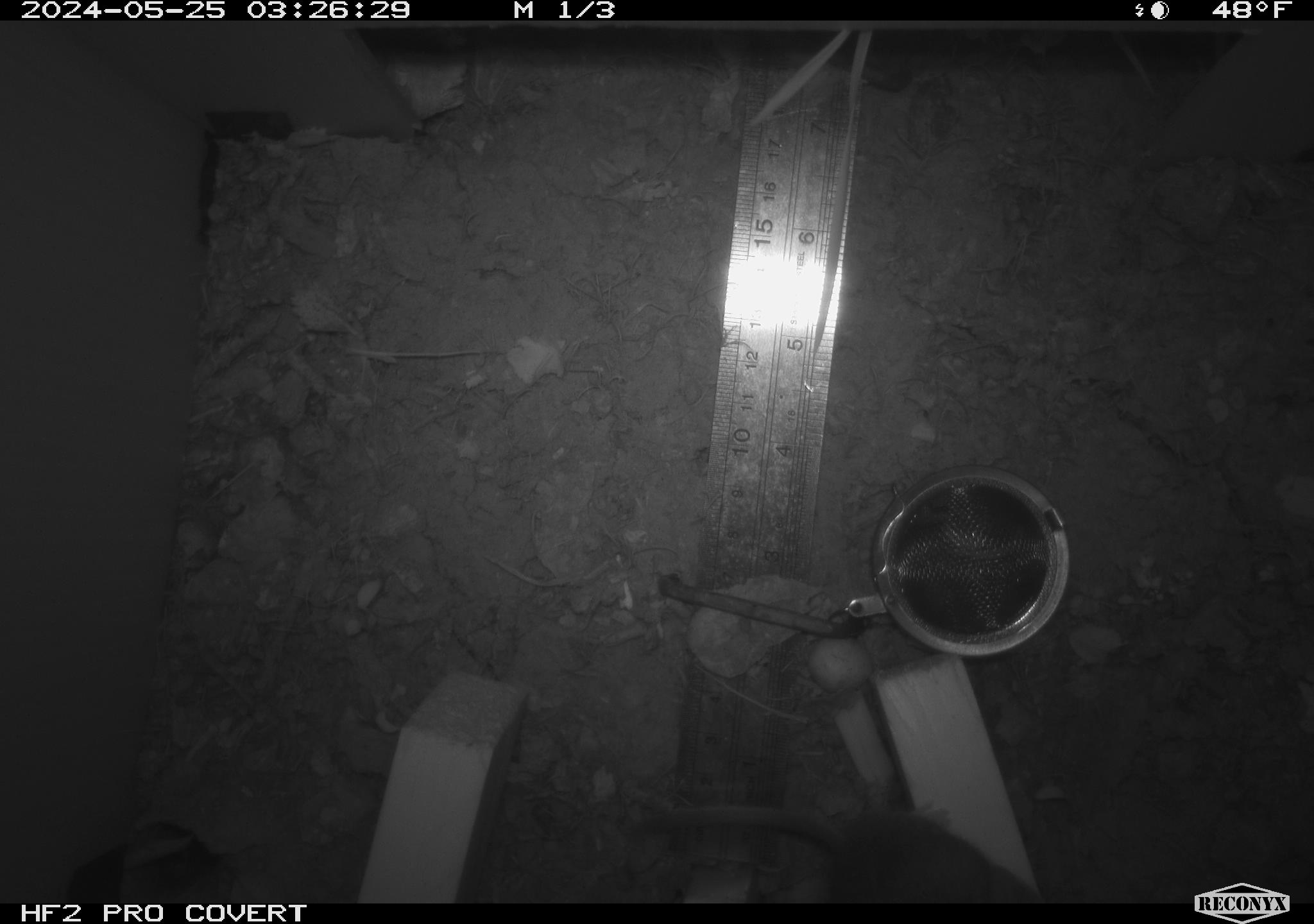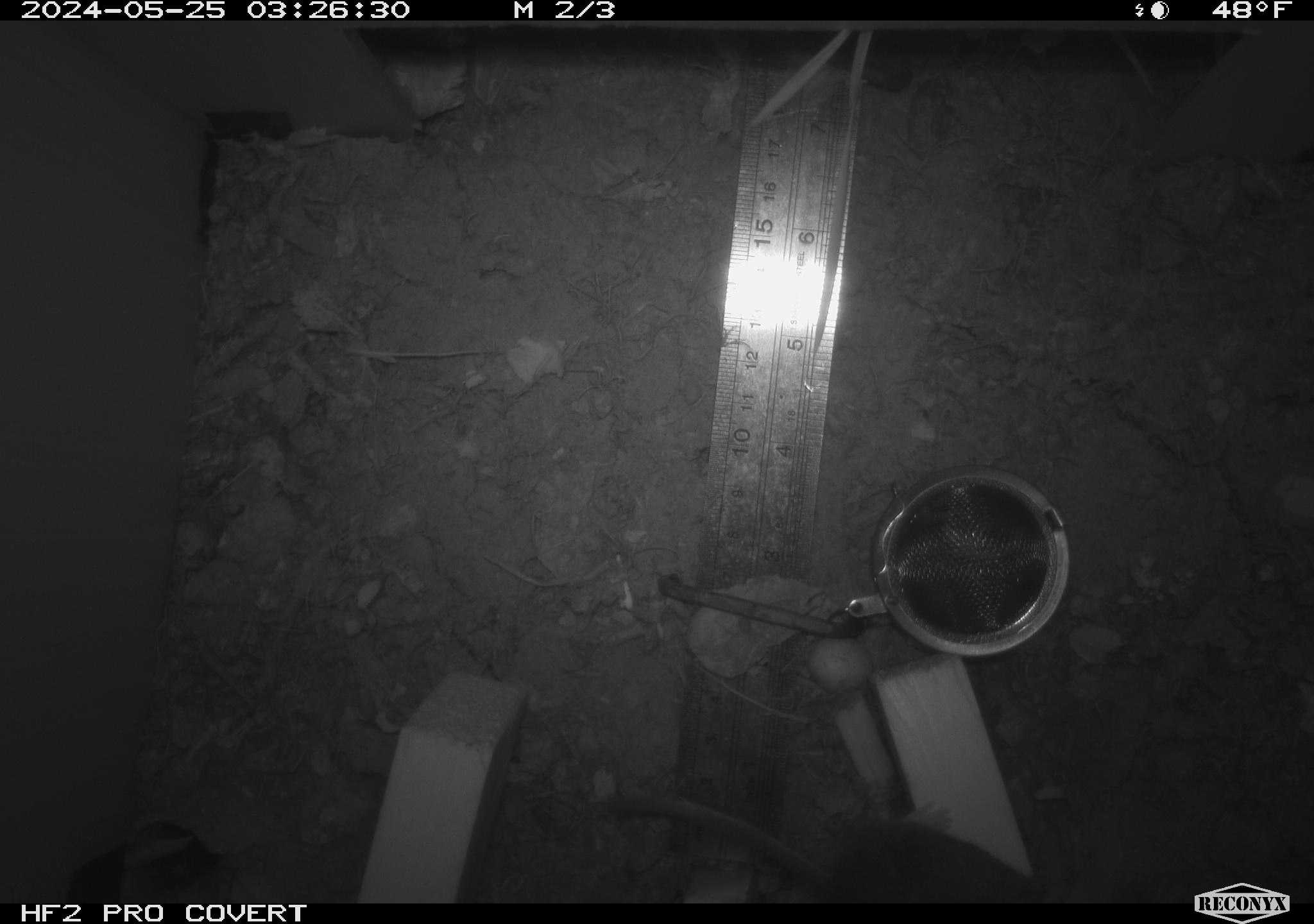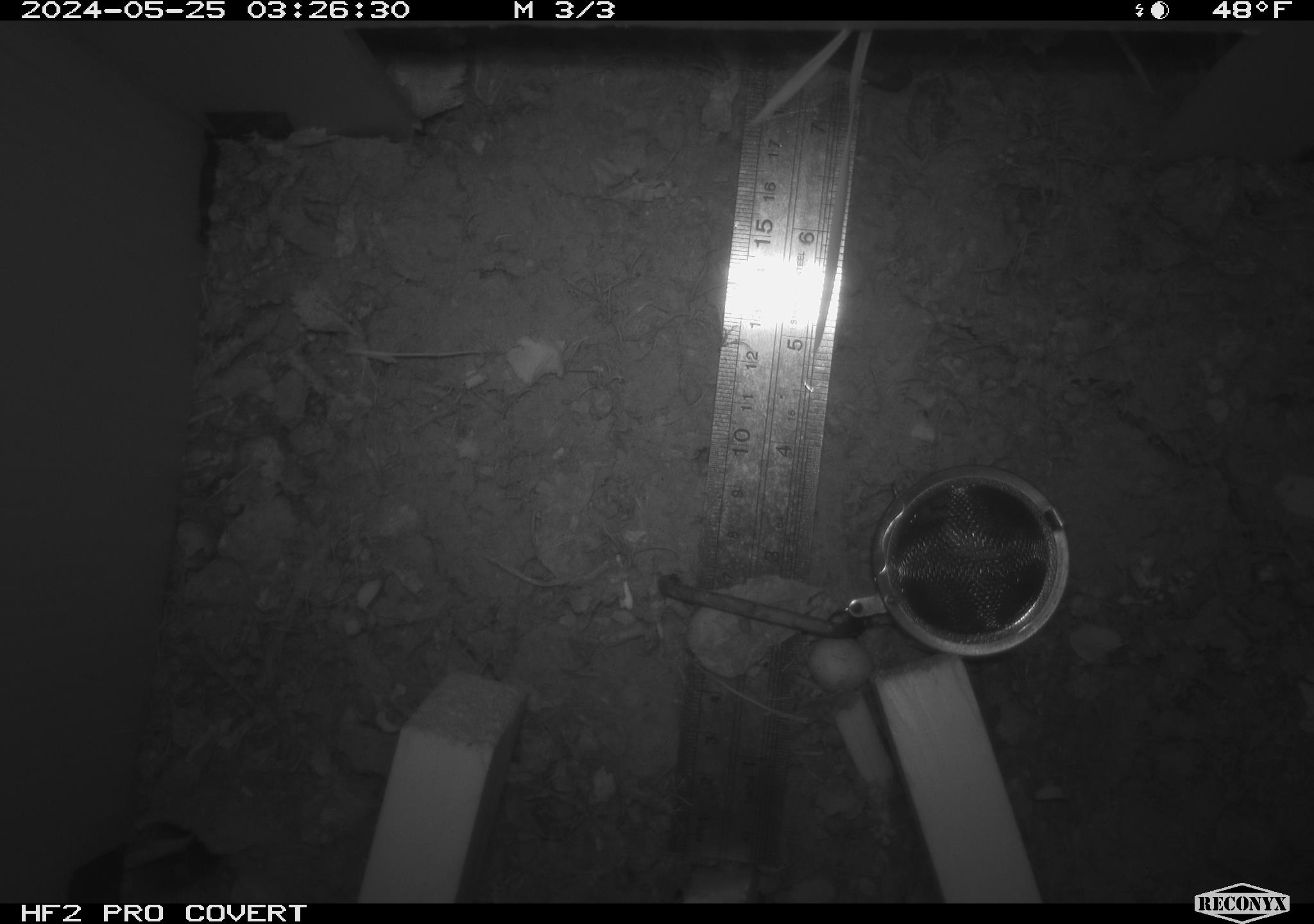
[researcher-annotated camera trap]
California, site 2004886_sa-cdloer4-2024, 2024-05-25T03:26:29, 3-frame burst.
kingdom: Animalia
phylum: Chordata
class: Mammalia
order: Rodentia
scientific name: Rodentia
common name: rodent